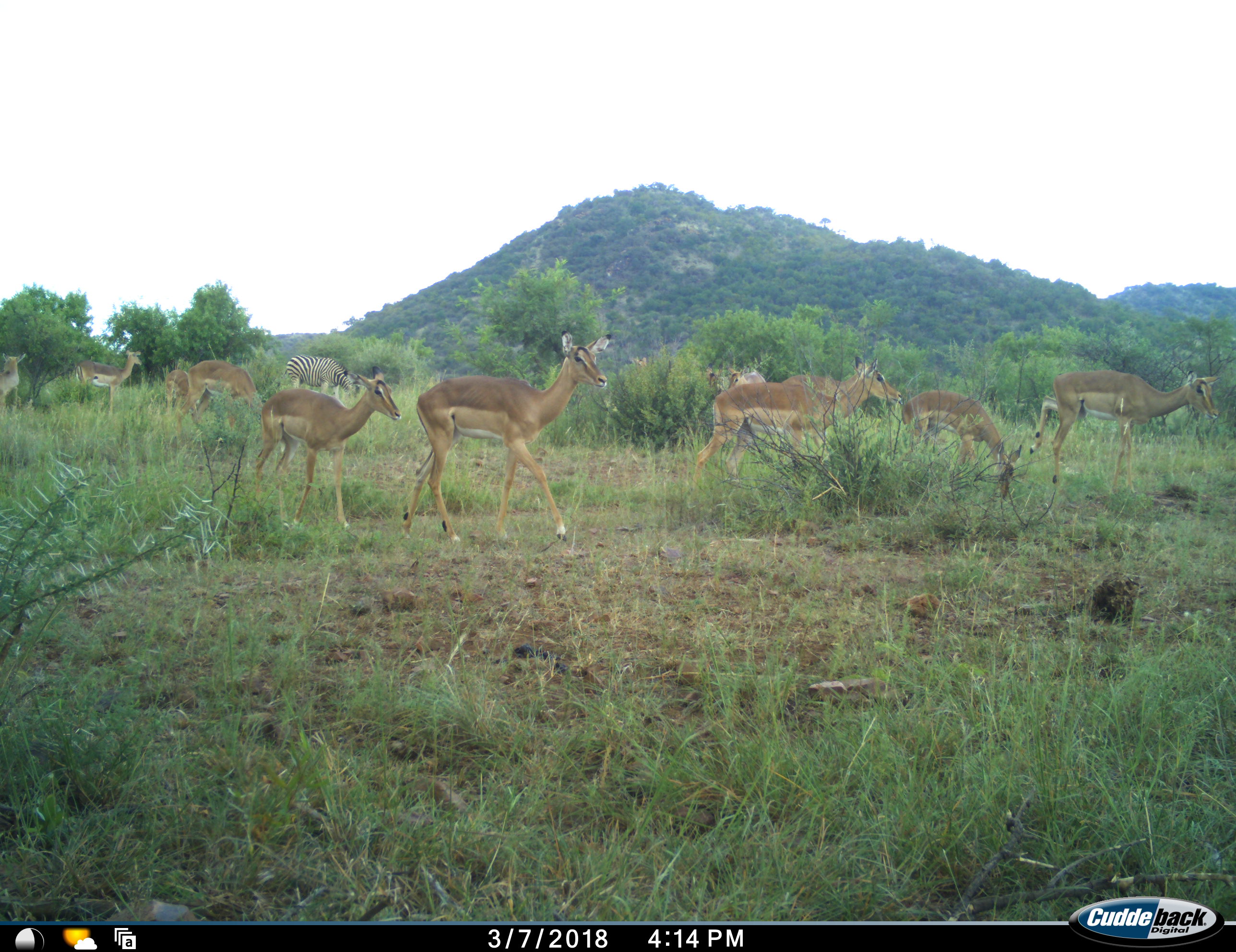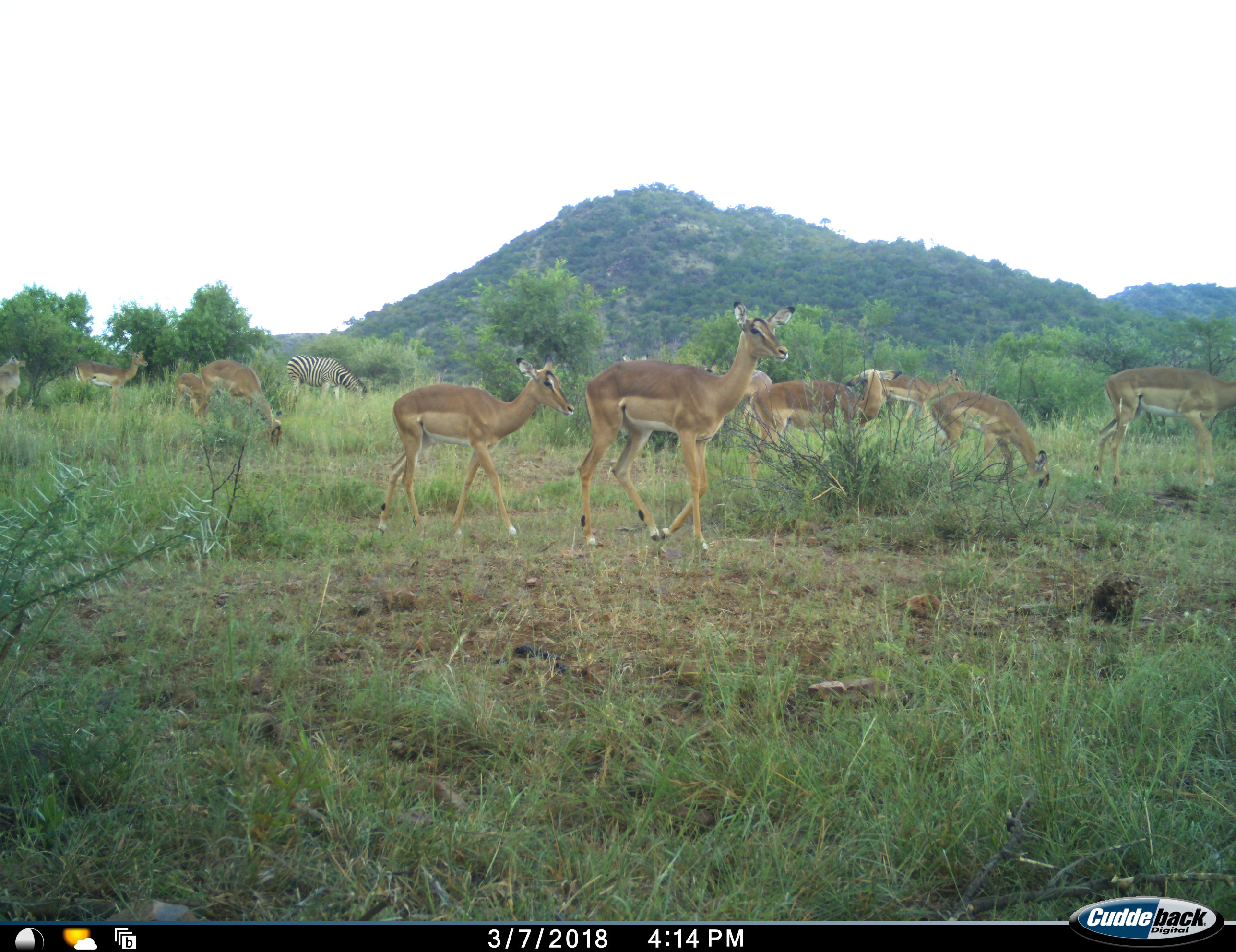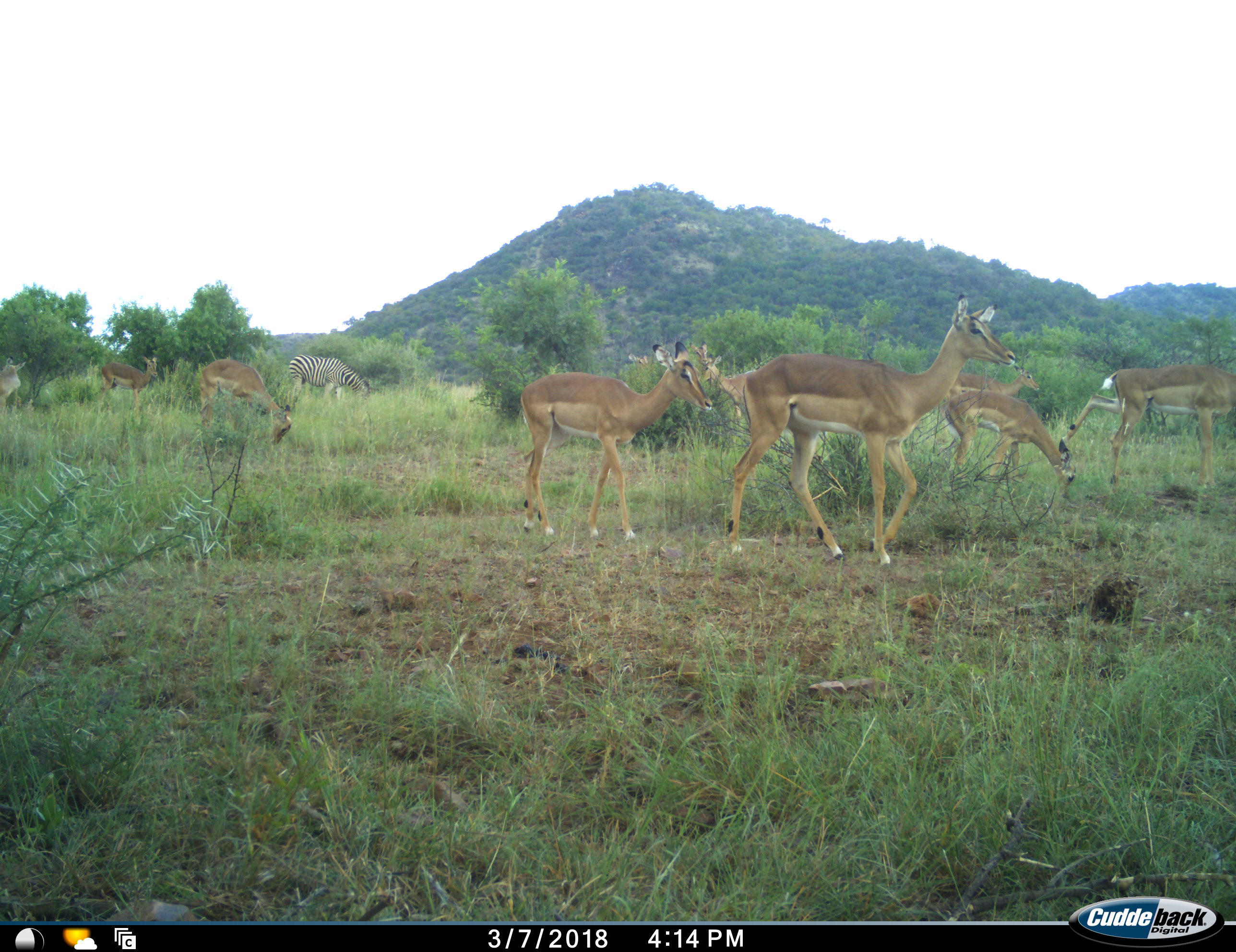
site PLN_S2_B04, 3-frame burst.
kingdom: Animalia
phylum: Chordata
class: Mammalia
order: Artiodactyla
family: Bovidae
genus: Aepyceros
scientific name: Aepyceros melampus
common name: impala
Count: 11-50.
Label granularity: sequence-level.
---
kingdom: Animalia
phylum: Chordata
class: Mammalia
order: Perissodactyla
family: Equidae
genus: Equus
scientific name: Equus quagga burchellii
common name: burchell's zebra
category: zebraburchells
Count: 1.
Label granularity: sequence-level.